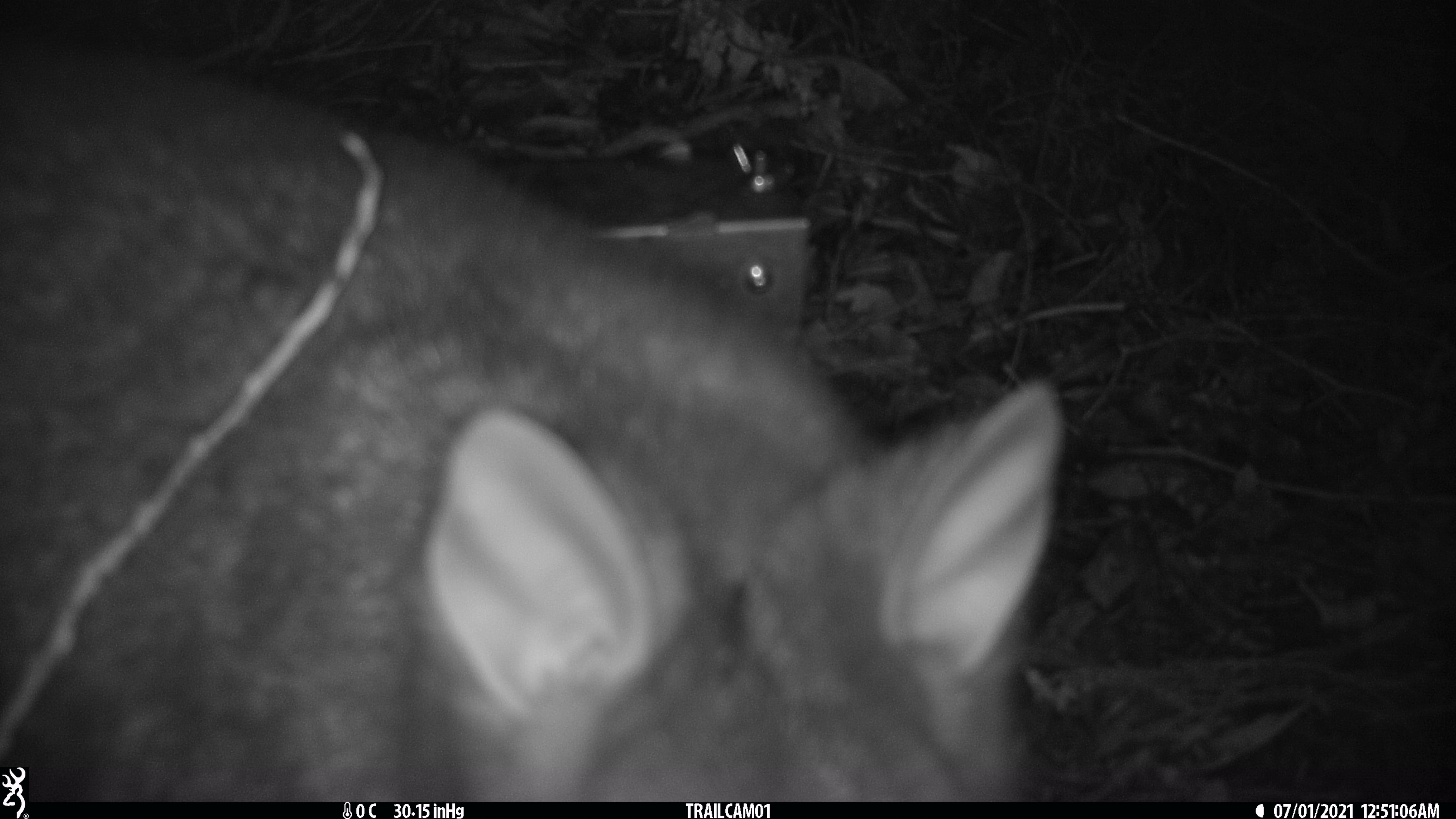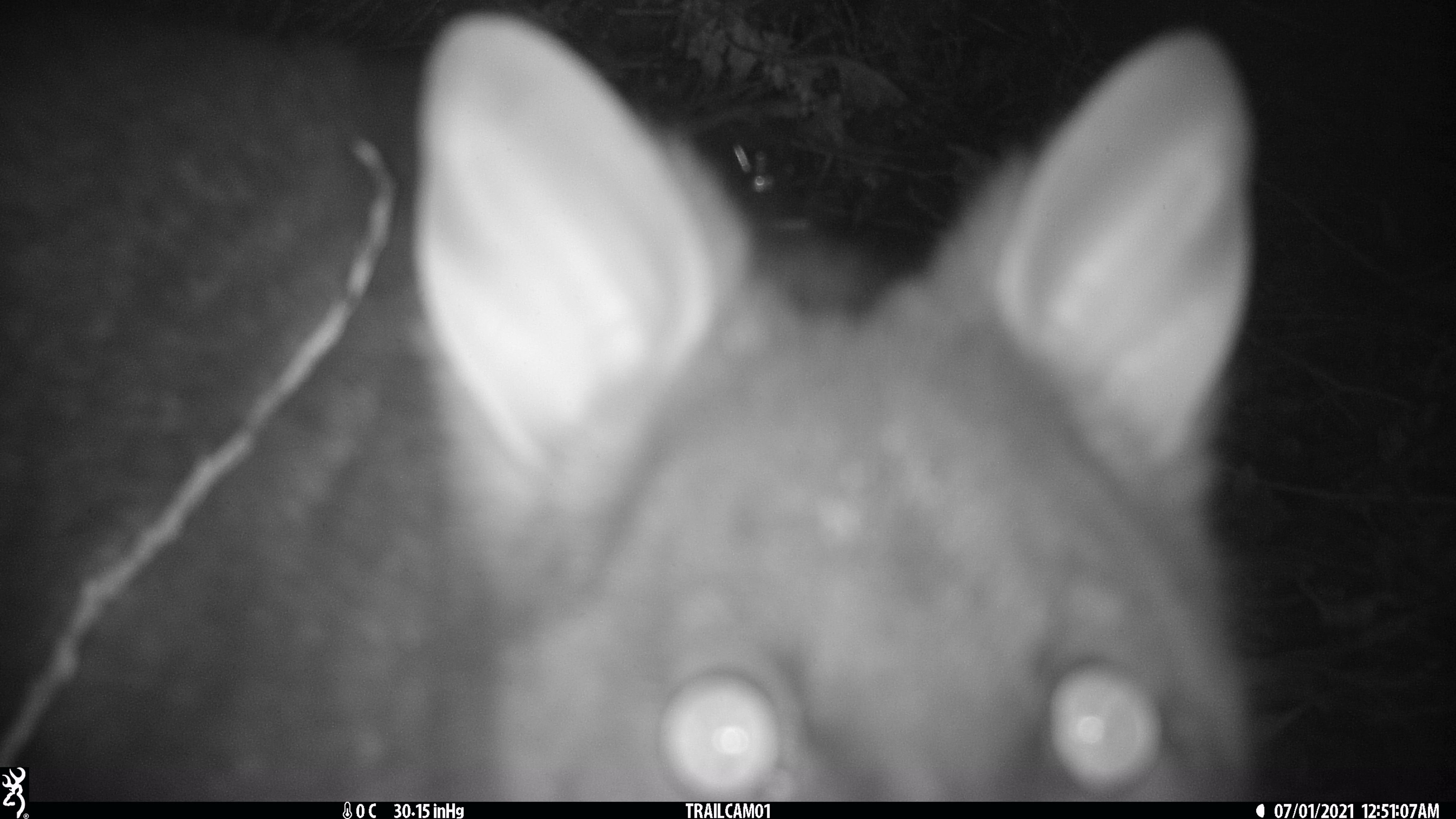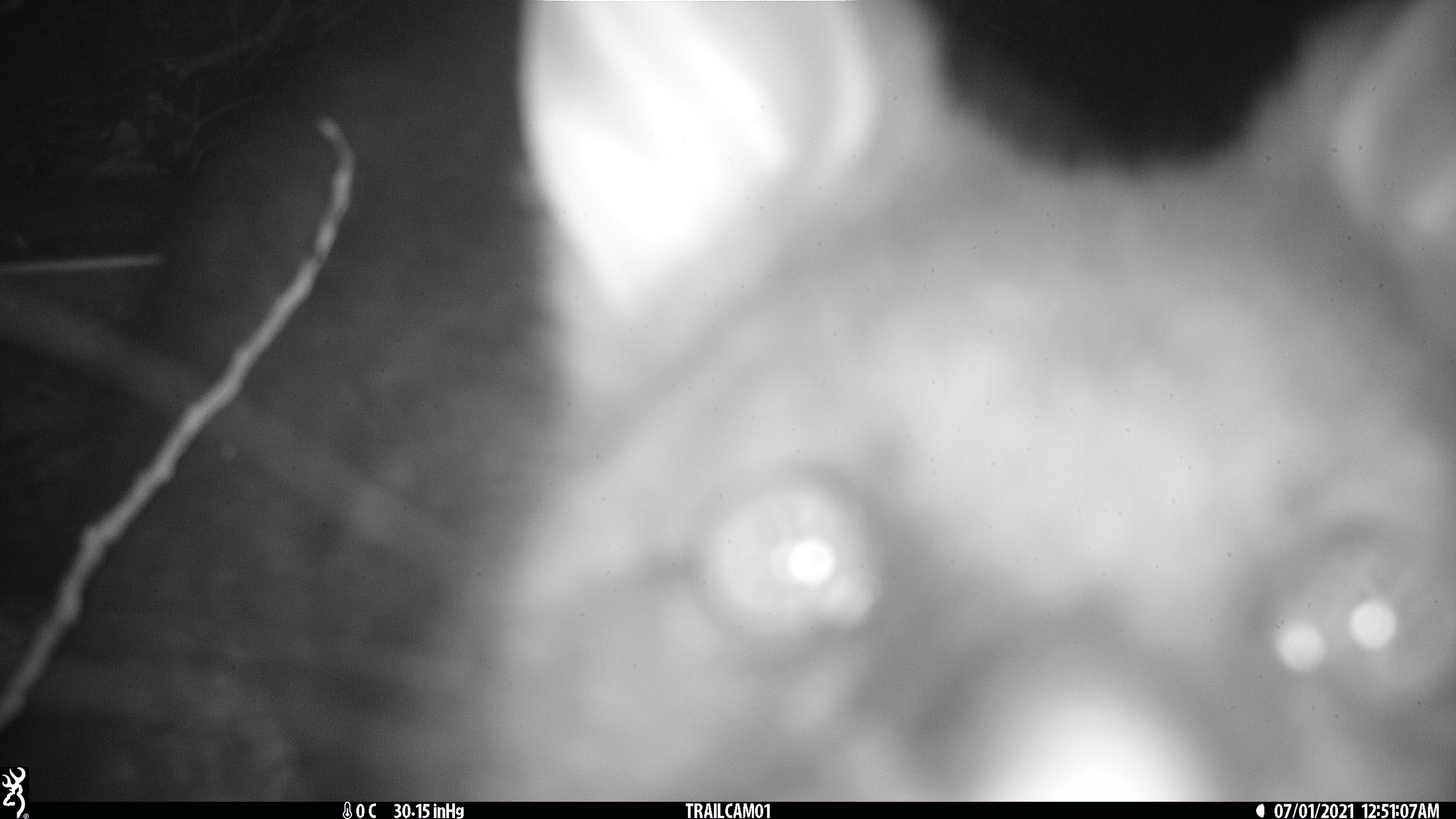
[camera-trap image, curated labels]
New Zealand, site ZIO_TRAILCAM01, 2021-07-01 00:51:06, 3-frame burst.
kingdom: Animalia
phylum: Chordata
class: Mammalia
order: Diprotodontia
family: Phalangeridae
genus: Trichosurus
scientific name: Trichosurus vulpecula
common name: common brushtail possum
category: possum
Possum (common brushtail possum) (Trichosurus vulpecula).